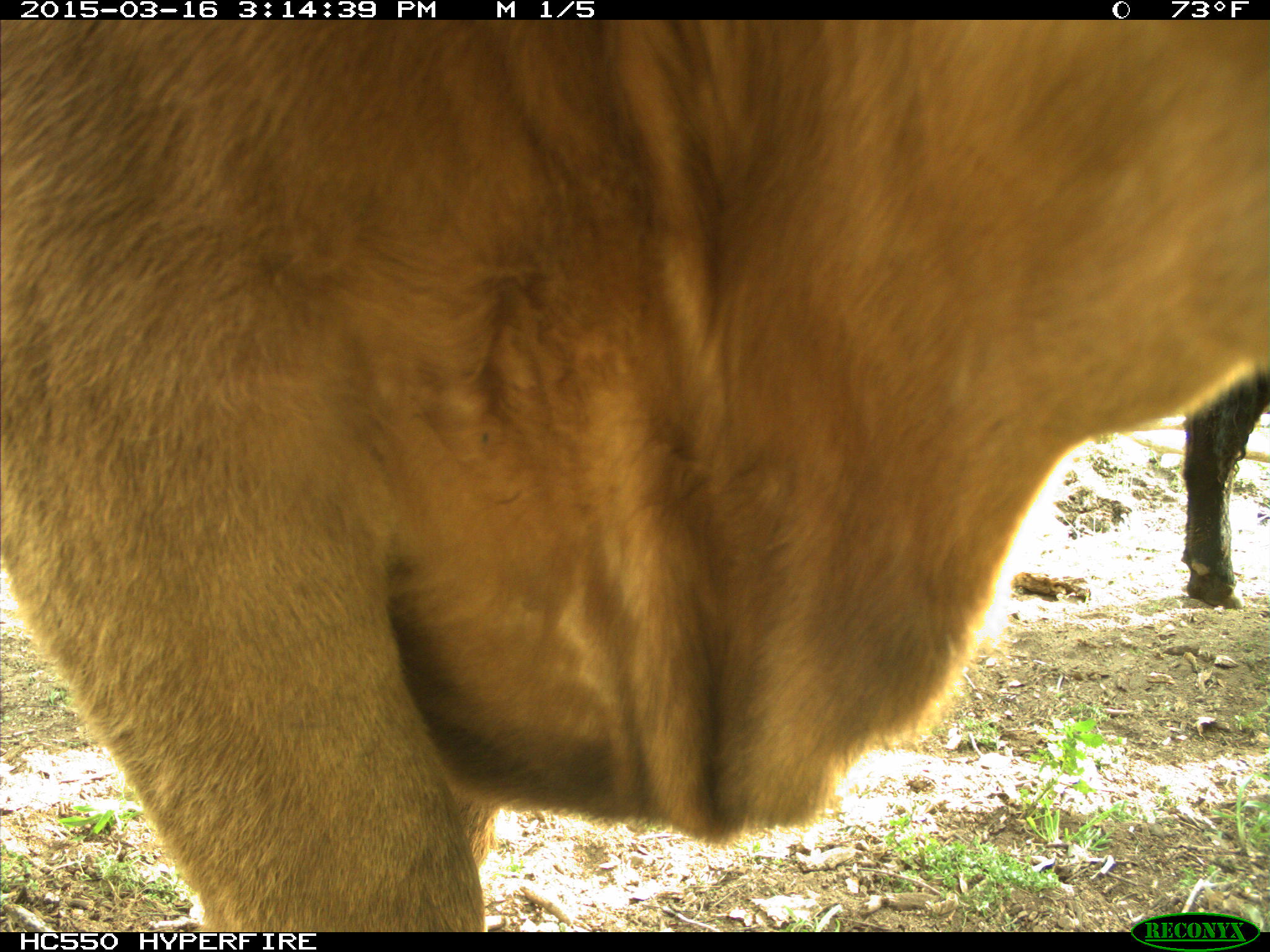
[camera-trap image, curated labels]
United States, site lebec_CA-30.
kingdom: Animalia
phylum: Chordata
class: Mammalia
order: Artiodactyla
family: Bovidae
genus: Bos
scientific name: Bos taurus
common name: domestic cow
Bos taurus (domestic cow).